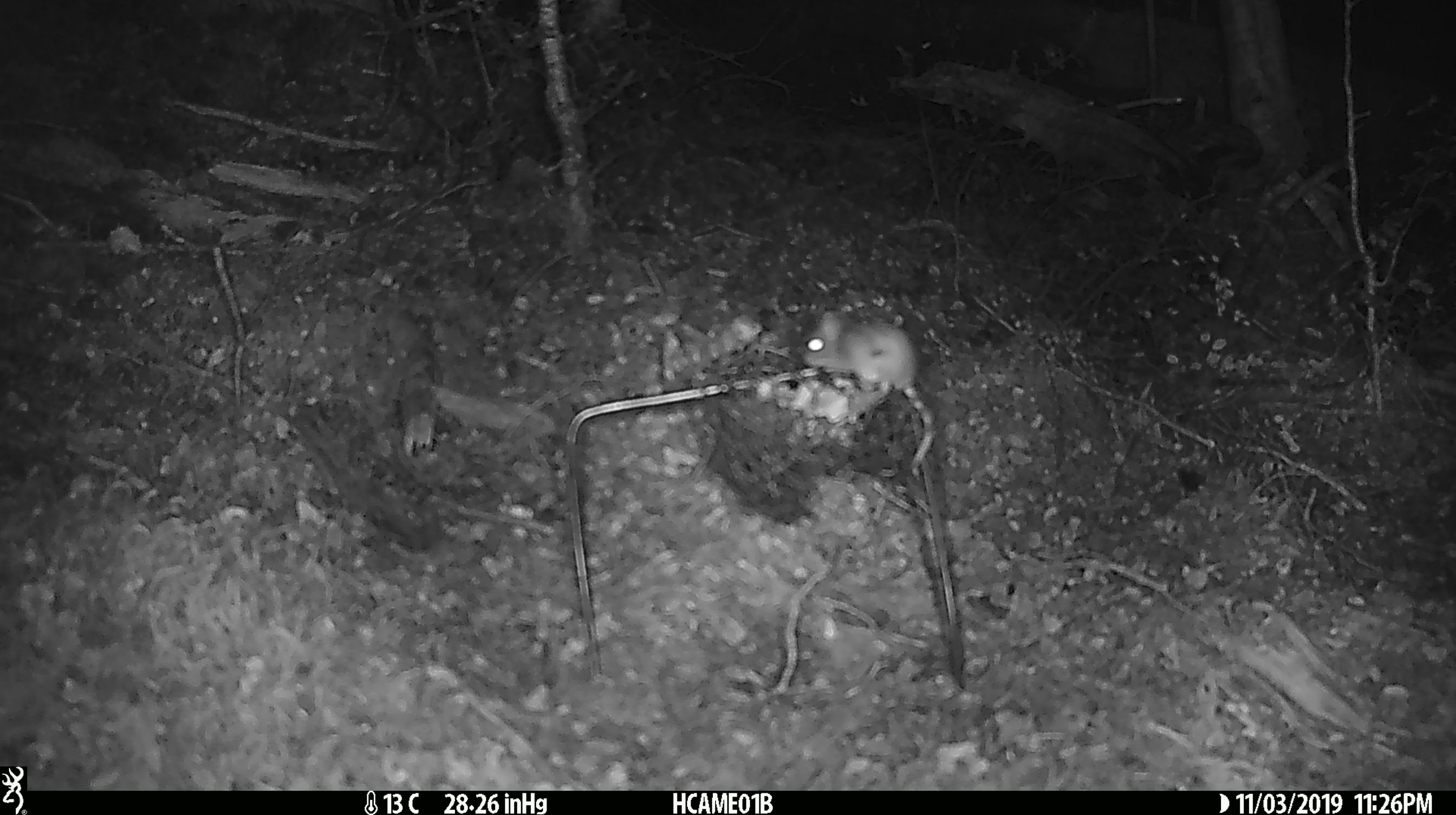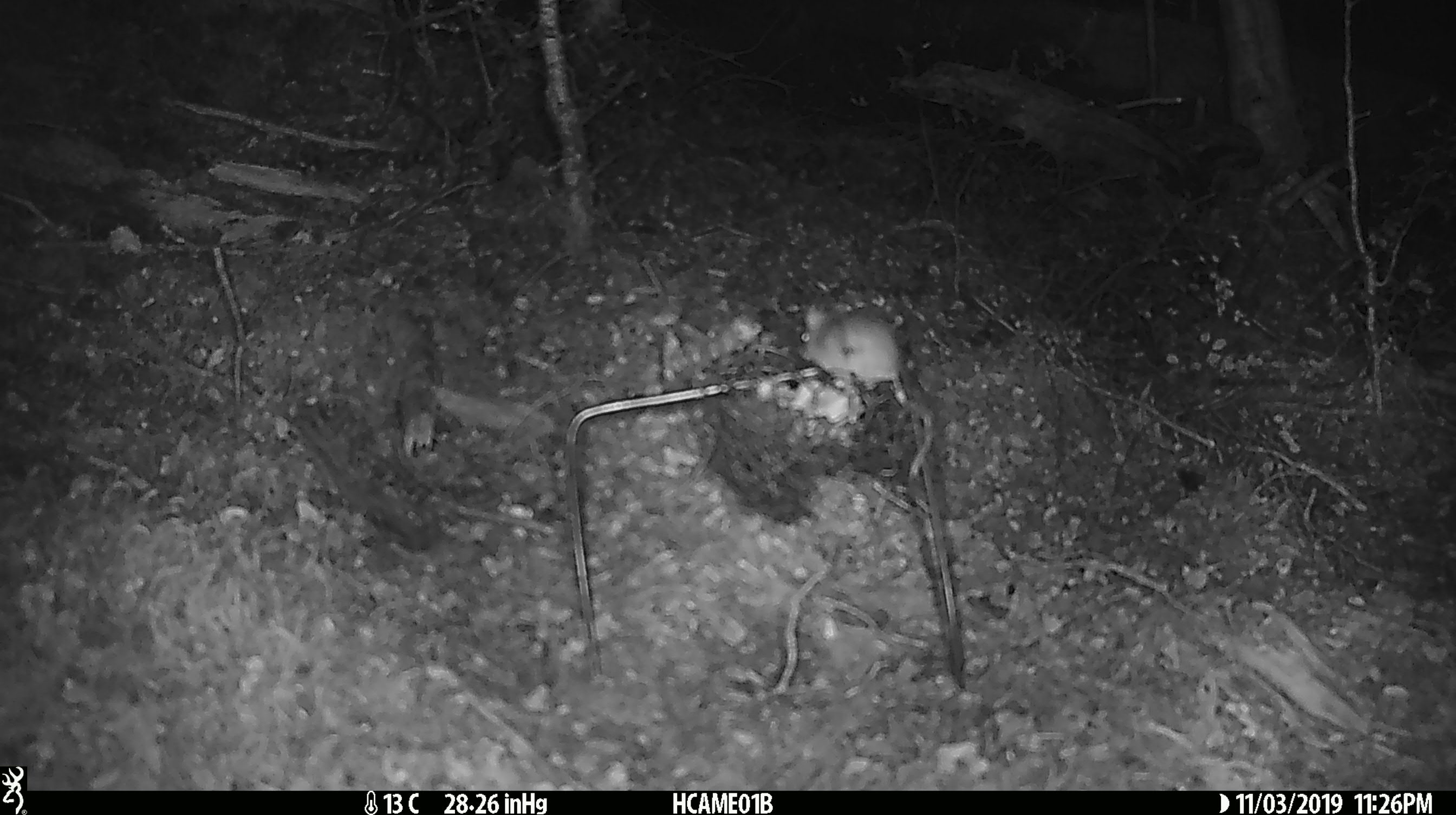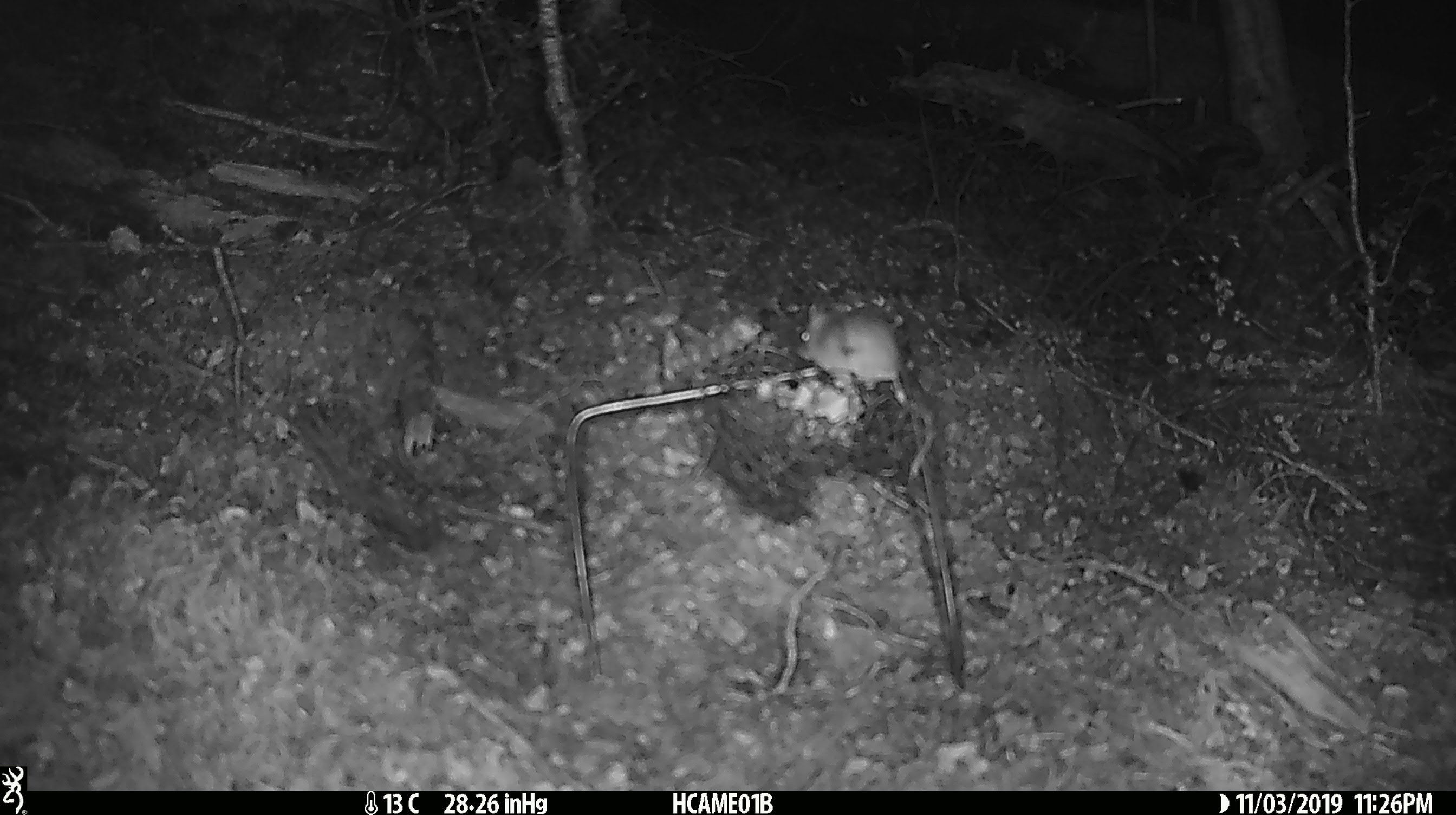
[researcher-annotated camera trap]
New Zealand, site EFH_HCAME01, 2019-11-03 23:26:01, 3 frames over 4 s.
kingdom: Animalia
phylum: Chordata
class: Mammalia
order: Rodentia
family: Muridae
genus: Mus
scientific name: Mus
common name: mouse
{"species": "mouse (Mus)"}